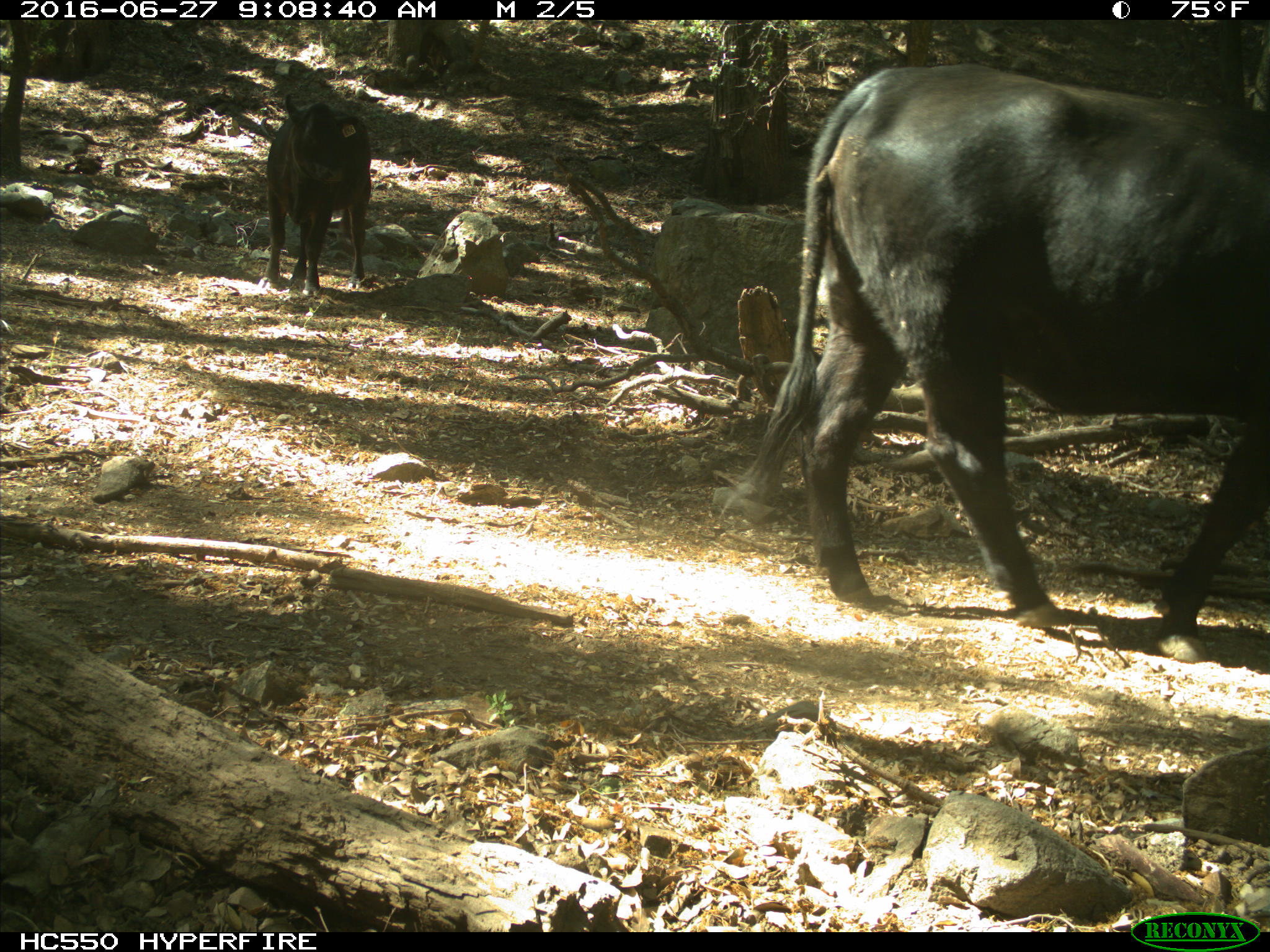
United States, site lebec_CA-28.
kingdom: Animalia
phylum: Chordata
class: Mammalia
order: Artiodactyla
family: Bovidae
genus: Bos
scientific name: Bos taurus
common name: domestic cow